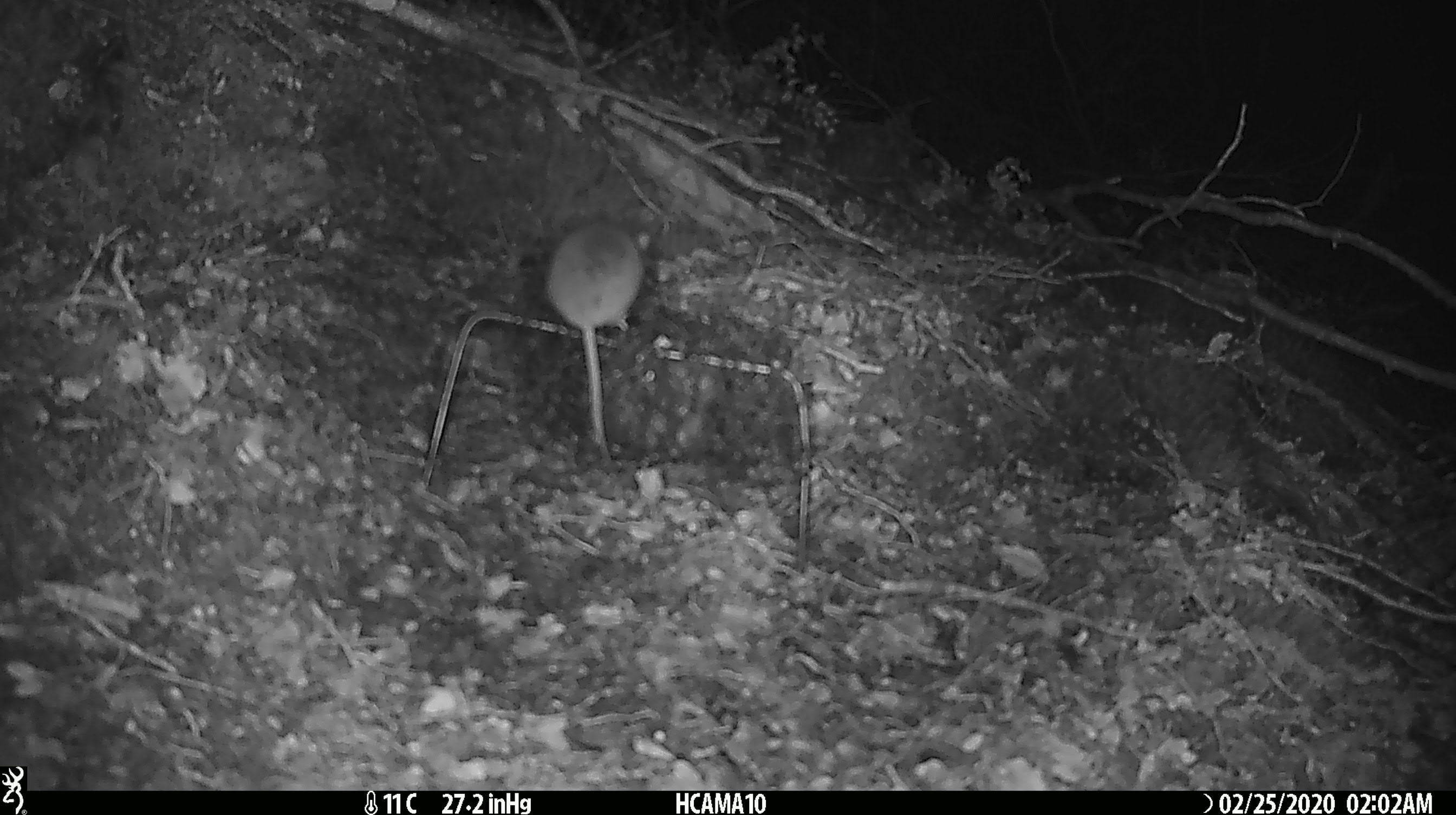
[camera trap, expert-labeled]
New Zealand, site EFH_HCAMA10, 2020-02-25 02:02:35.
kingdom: Animalia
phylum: Chordata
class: Mammalia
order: Rodentia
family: Muridae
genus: Mus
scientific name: Mus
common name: mouse